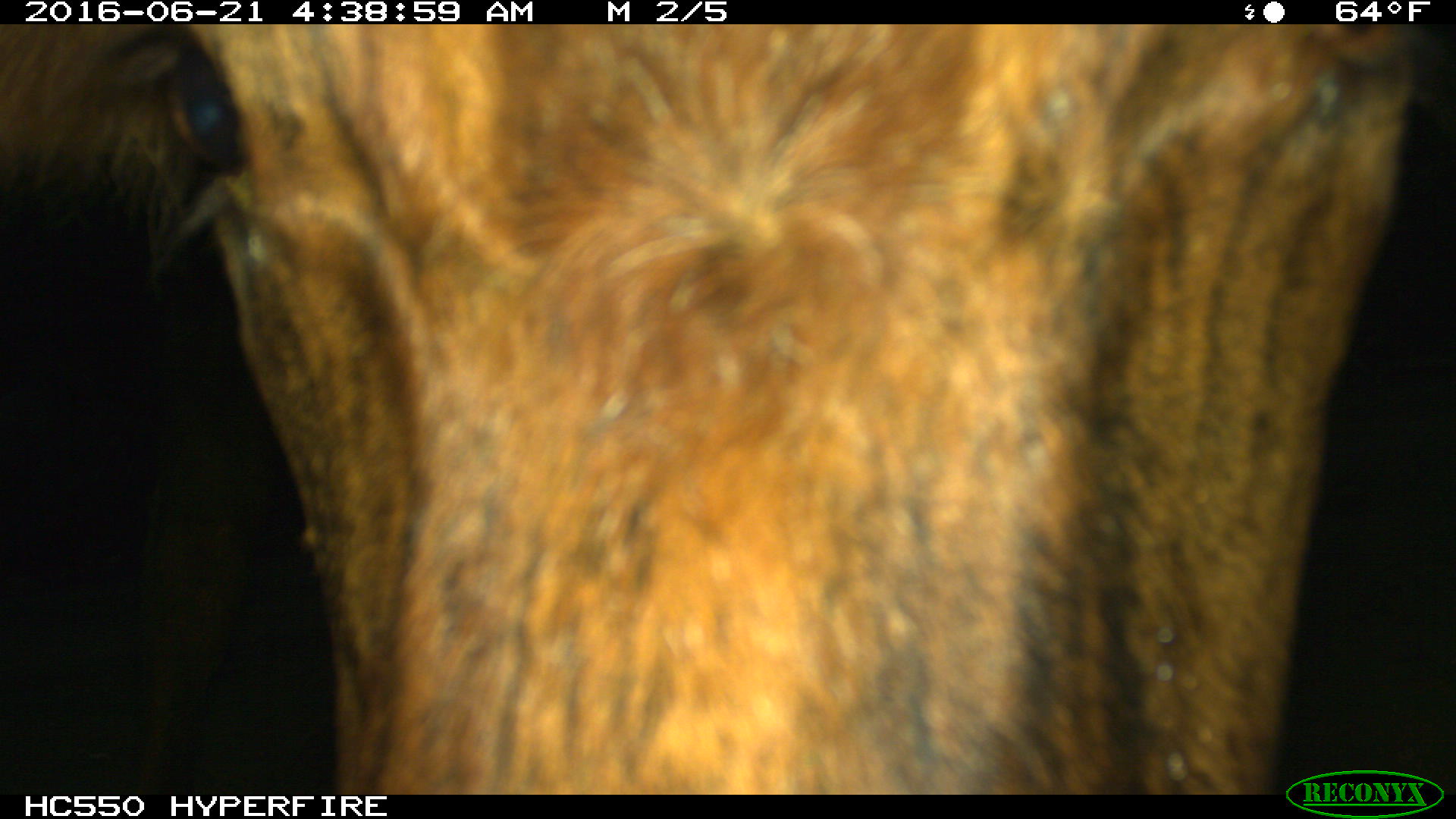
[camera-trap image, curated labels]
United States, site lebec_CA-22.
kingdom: Animalia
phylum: Chordata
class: Mammalia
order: Artiodactyla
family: Bovidae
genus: Bos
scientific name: Bos taurus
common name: domestic cow